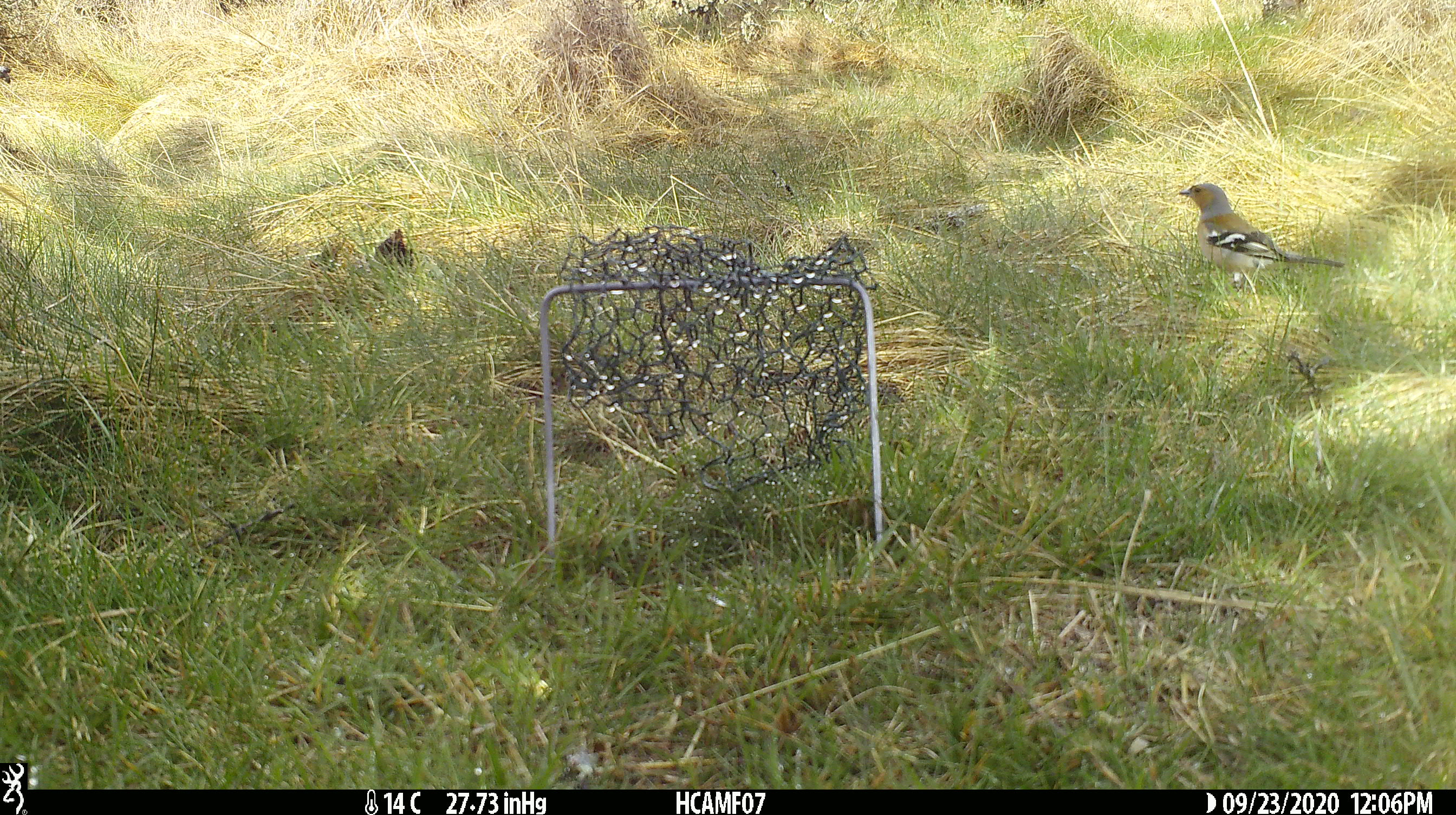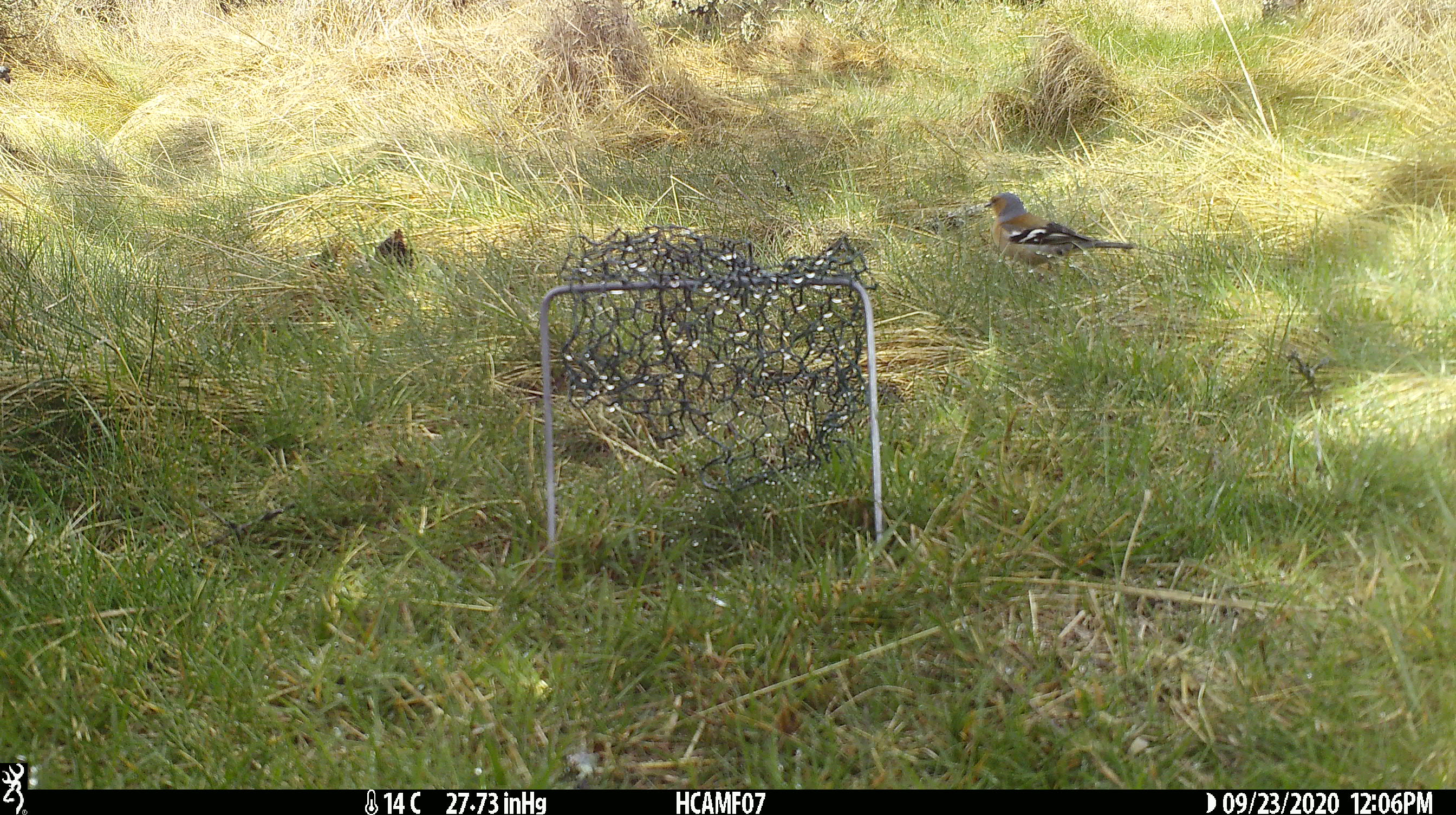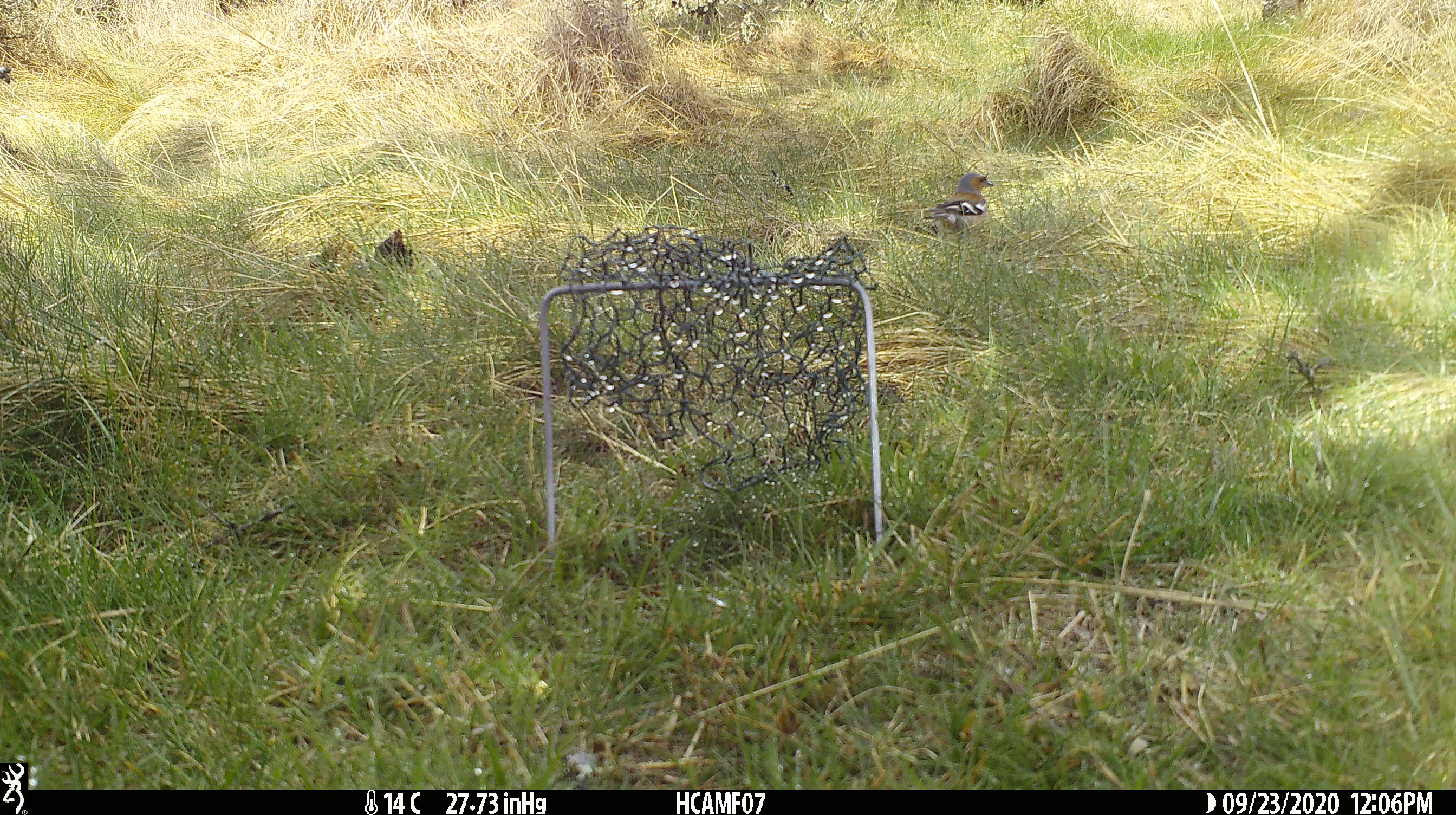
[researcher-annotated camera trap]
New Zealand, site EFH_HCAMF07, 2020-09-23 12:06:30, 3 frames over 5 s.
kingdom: Animalia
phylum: Chordata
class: Aves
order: Passeriformes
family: Fringillidae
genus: Fringilla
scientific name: Fringilla coelebs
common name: common chaffinch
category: chaffinch